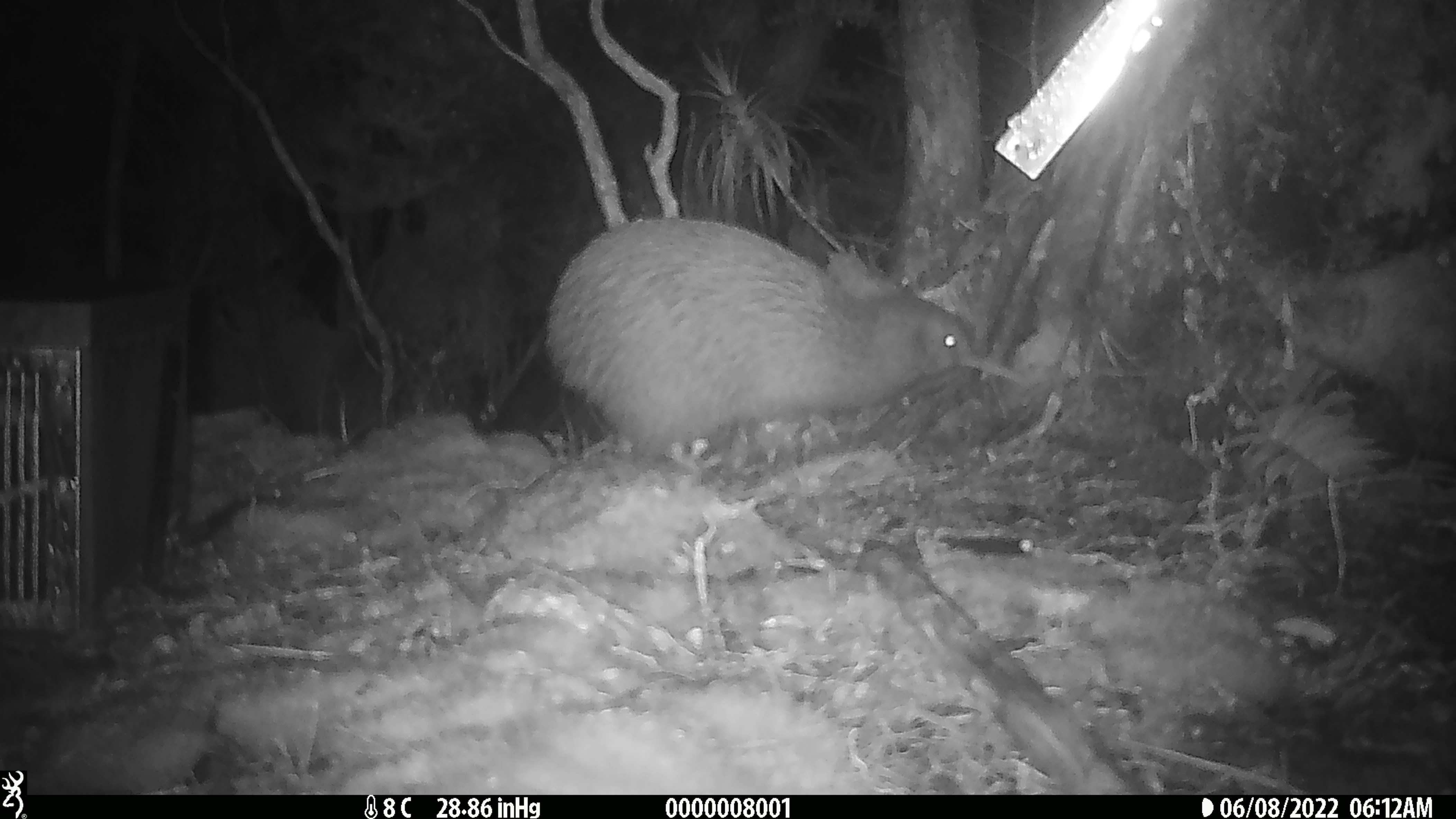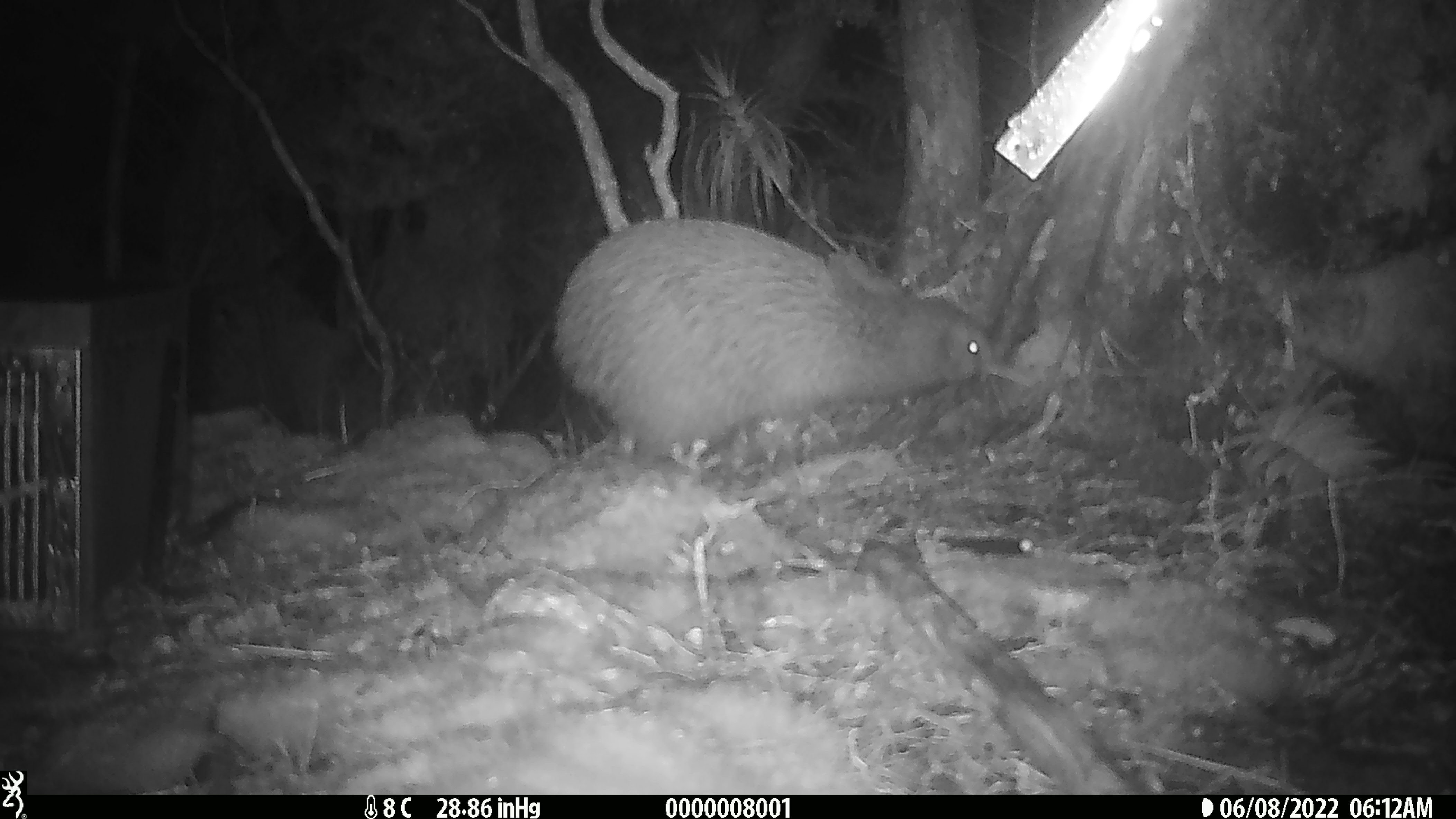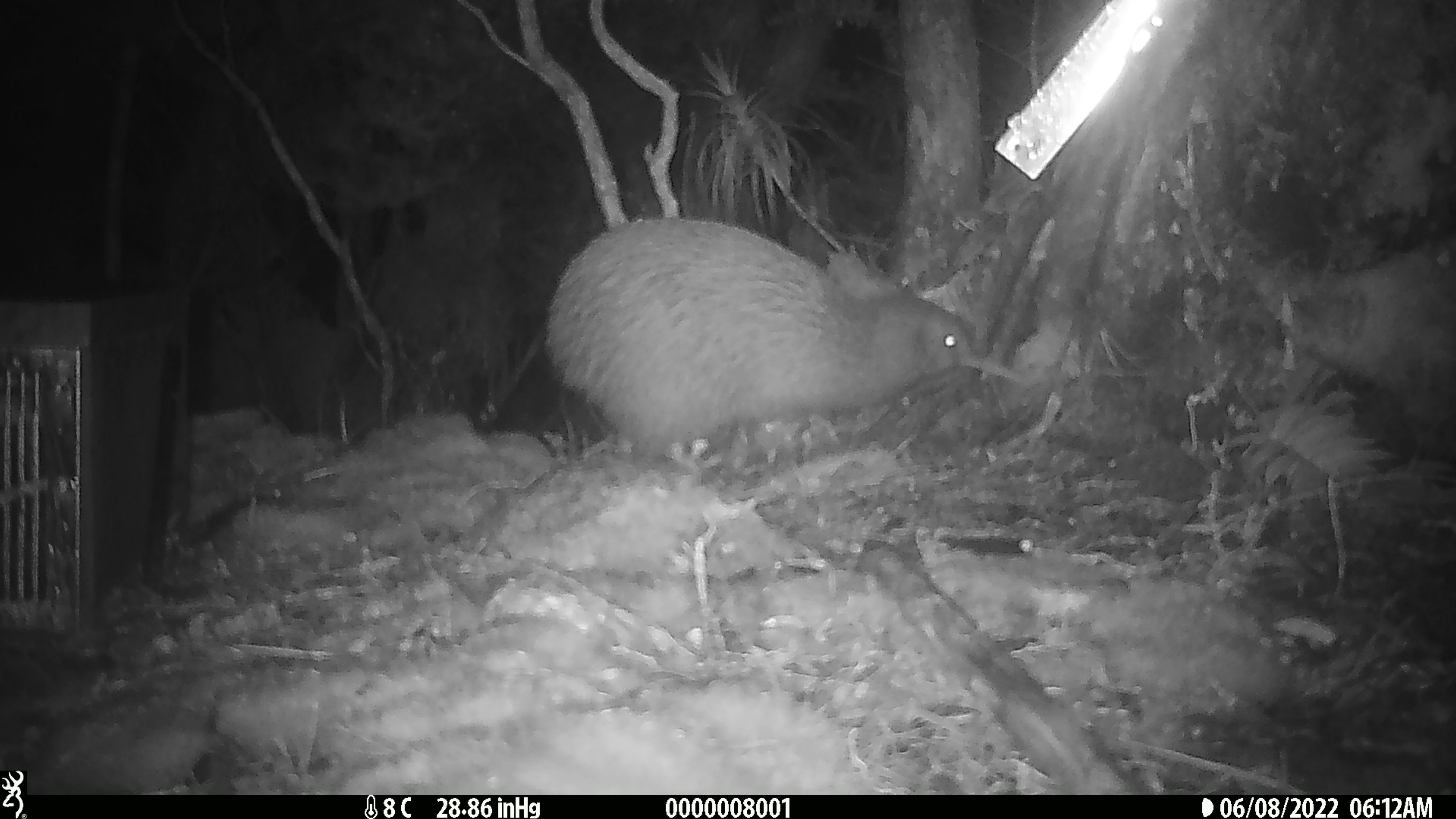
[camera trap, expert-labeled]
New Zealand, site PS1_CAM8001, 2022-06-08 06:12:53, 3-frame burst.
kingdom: Animalia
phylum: Chordata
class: Aves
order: Apterygiformes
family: Apterygidae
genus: Apteryx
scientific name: Apteryx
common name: kiwi